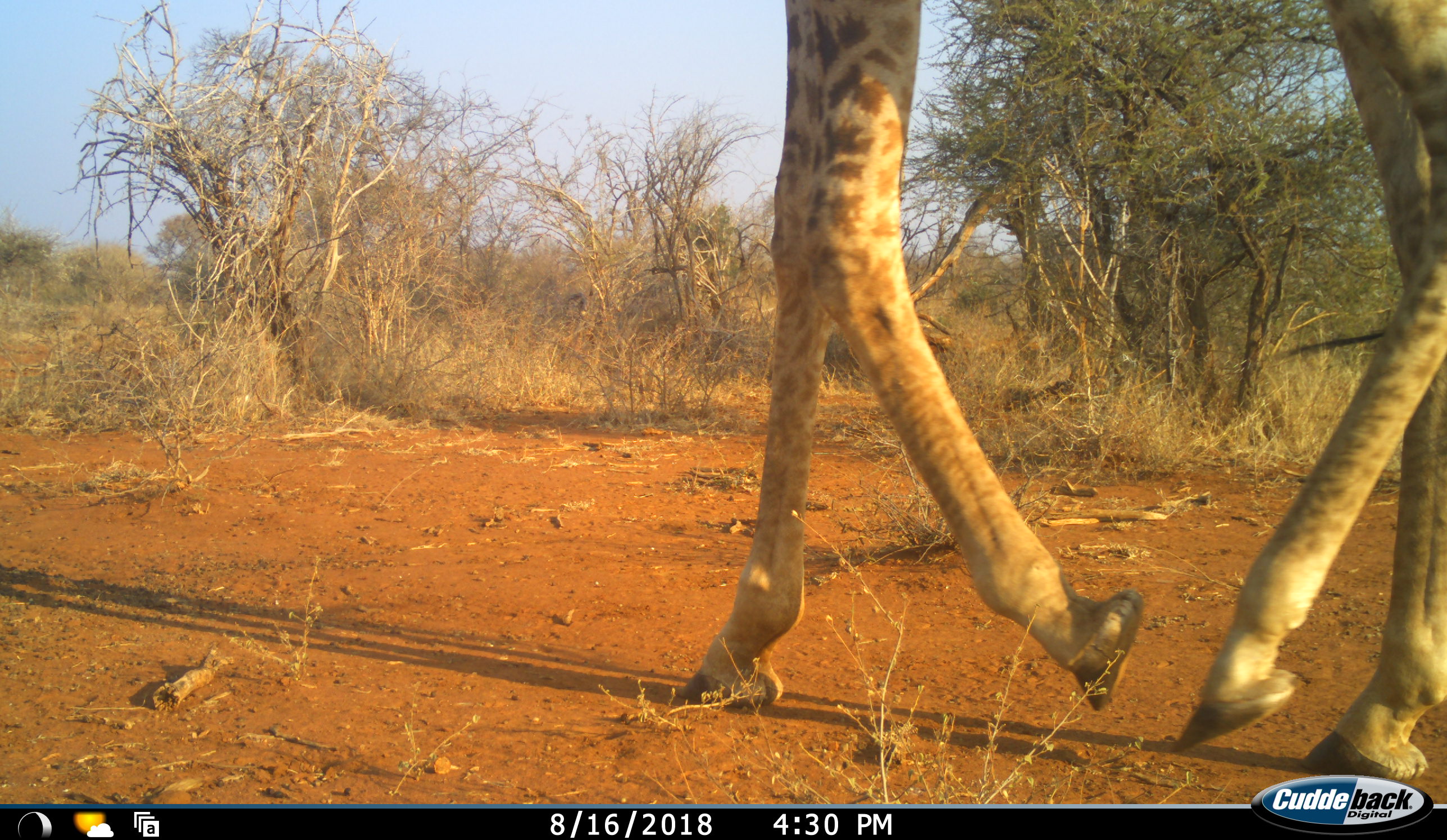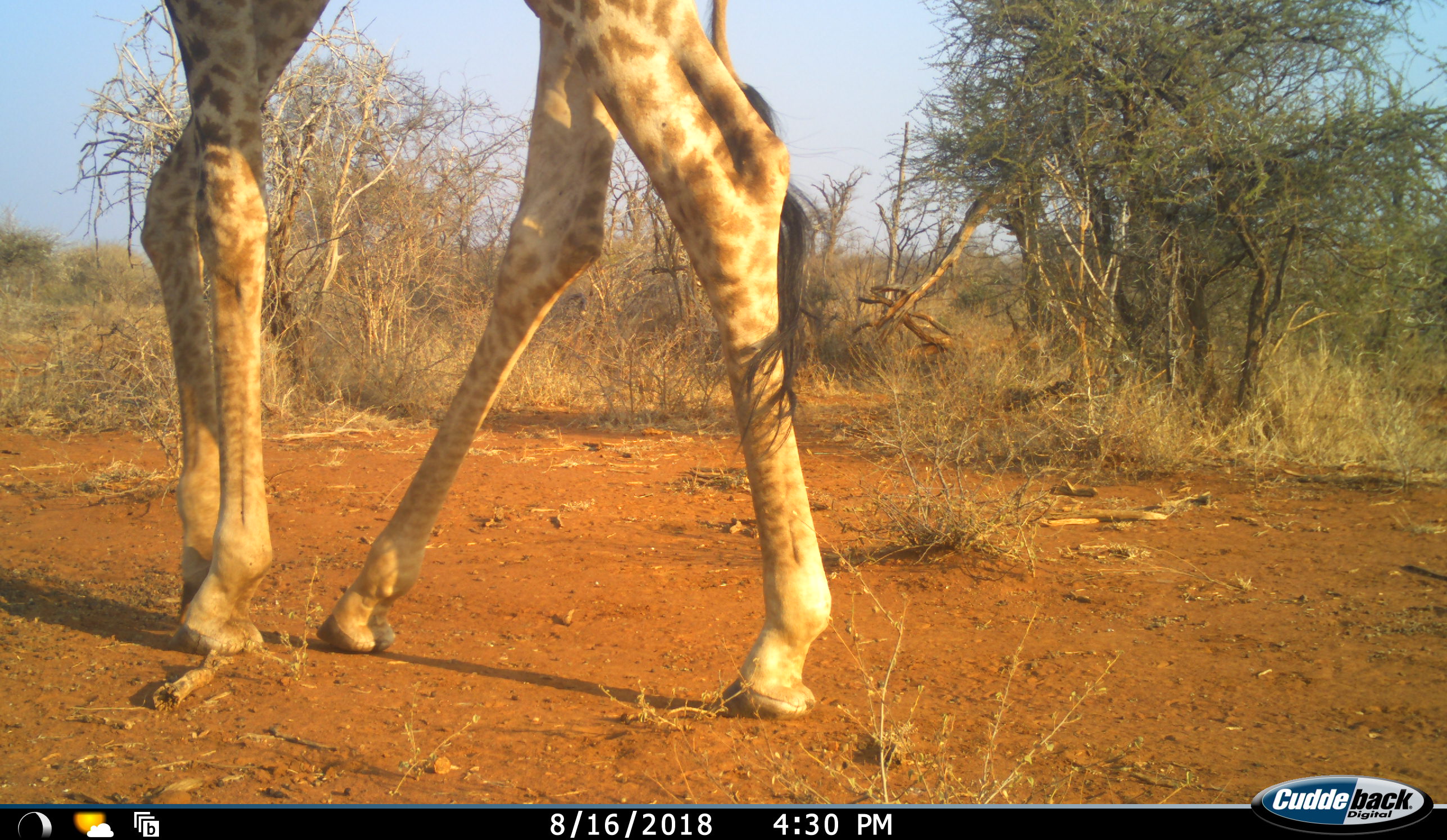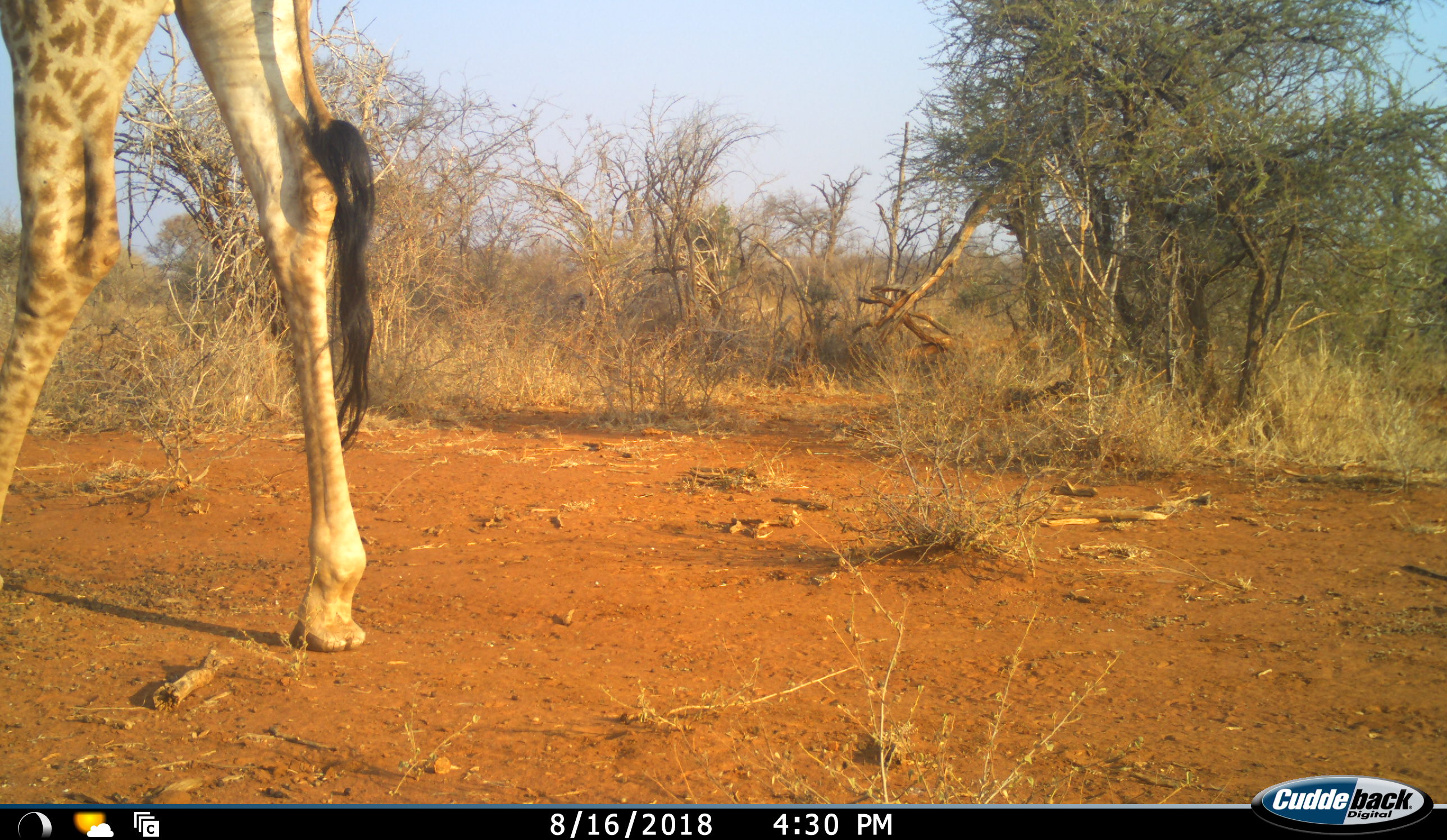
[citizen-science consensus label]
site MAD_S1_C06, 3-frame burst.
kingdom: Animalia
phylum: Chordata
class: Mammalia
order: Artiodactyla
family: Giraffidae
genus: Giraffa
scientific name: Giraffa camelopardalis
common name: giraffe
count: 1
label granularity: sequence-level